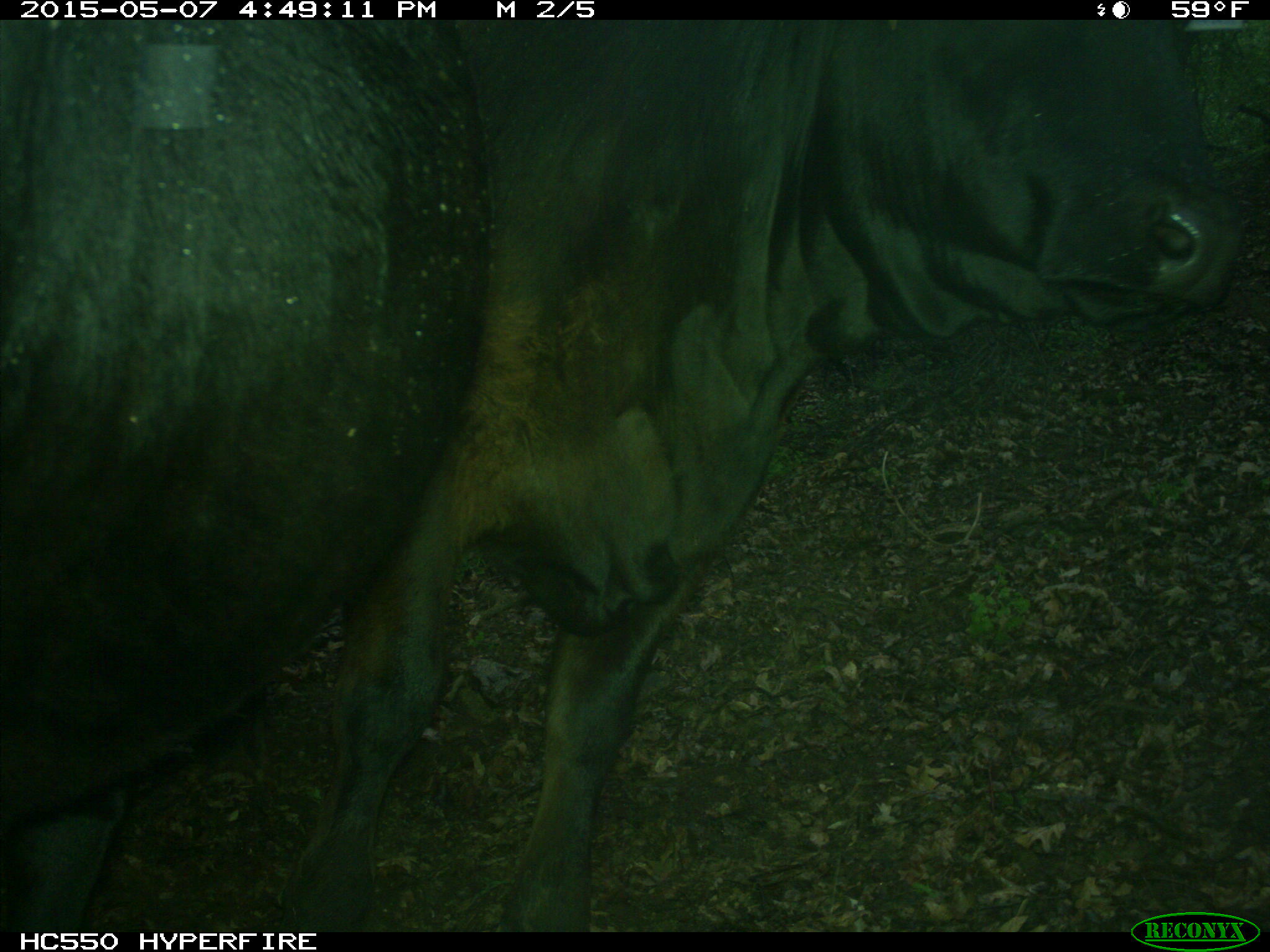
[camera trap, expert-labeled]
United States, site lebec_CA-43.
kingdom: Animalia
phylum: Chordata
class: Mammalia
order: Artiodactyla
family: Bovidae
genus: Bos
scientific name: Bos taurus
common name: domestic cow